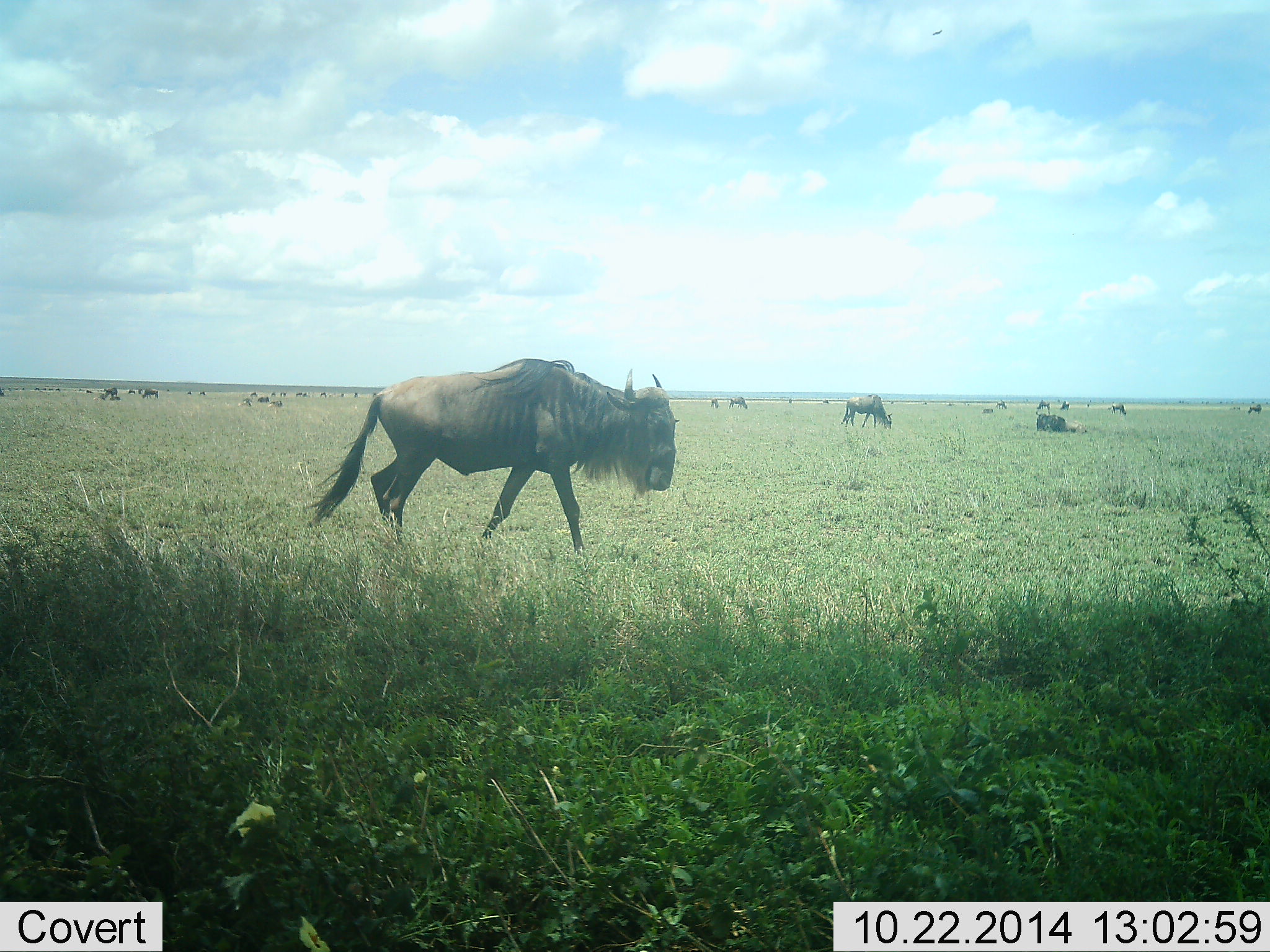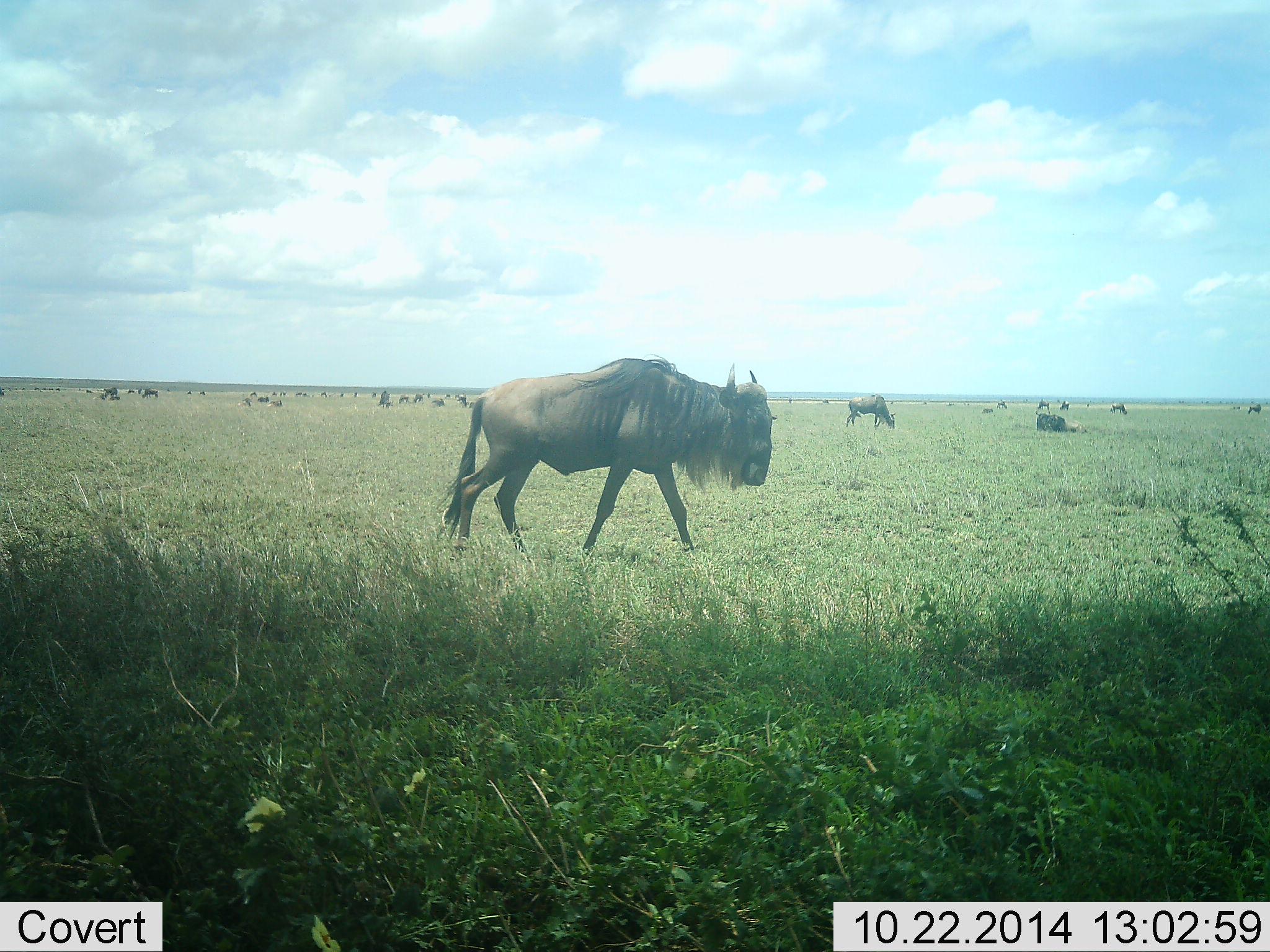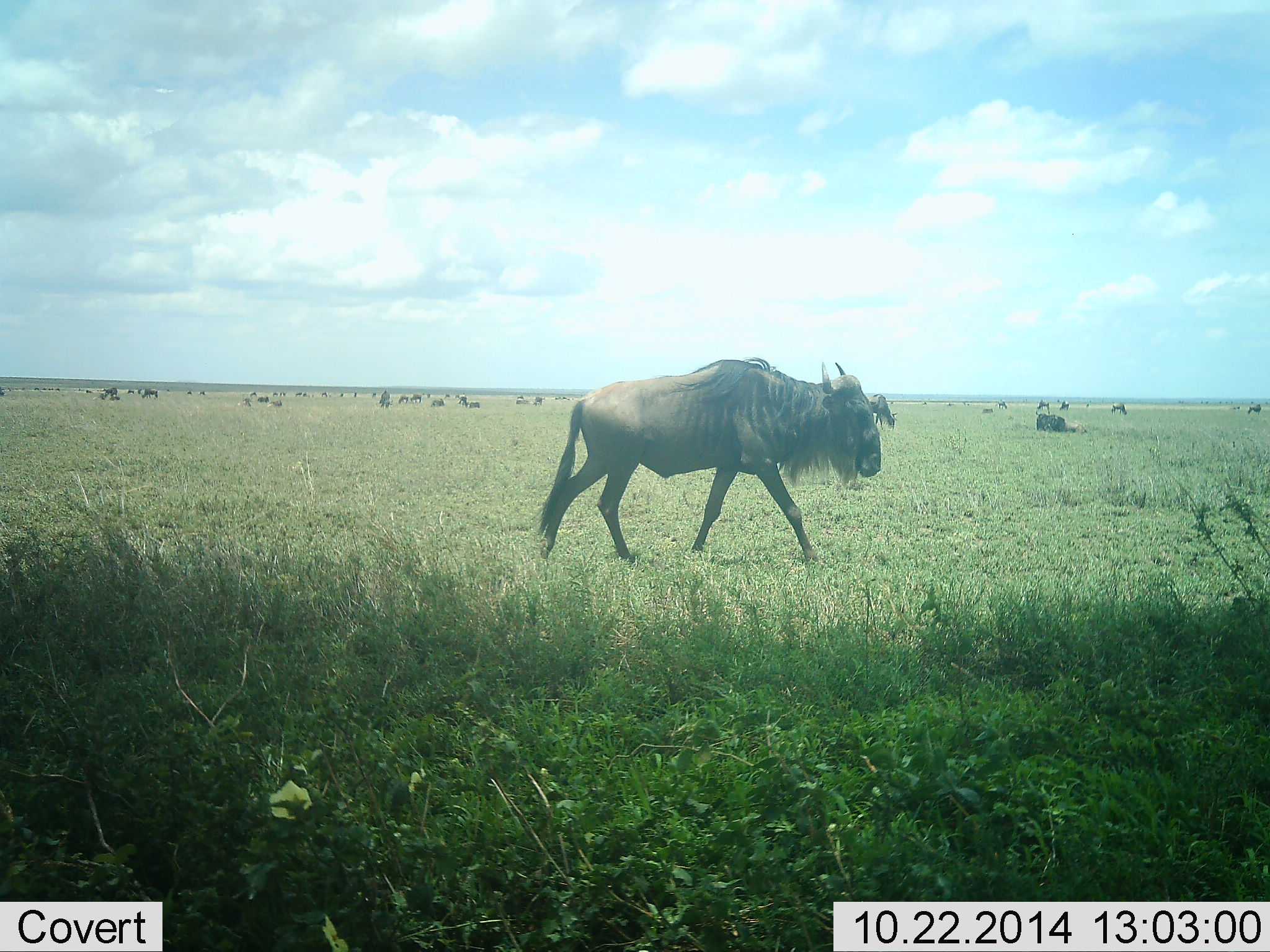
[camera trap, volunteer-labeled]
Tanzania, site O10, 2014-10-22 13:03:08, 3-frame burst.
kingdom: Animalia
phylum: Chordata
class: Mammalia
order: Artiodactyla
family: Bovidae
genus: Connochaetes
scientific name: Connochaetes taurinus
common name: blue wildebeest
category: wildebeest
Wildebeest (blue wildebeest) (Connochaetes taurinus), count 11-50. Behavior (volunteer vote fractions): standing 50%, resting 60%, moving 90%, interacting 10%. Young present (vote fraction): 0%. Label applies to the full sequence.